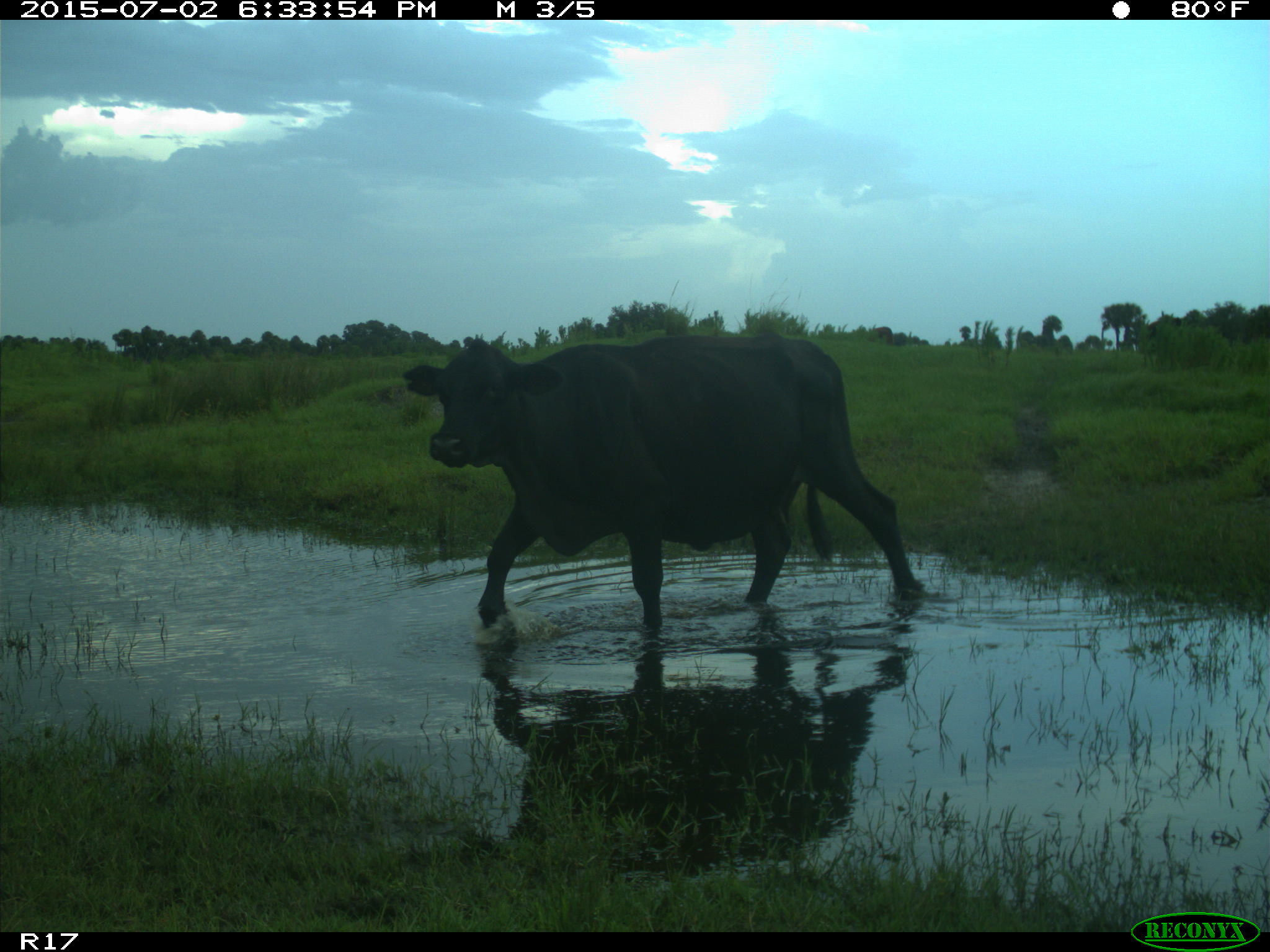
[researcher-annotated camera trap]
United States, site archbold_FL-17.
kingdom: Animalia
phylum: Chordata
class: Mammalia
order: Artiodactyla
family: Bovidae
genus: Bos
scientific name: Bos taurus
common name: domestic cow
Bos taurus (domestic cow).